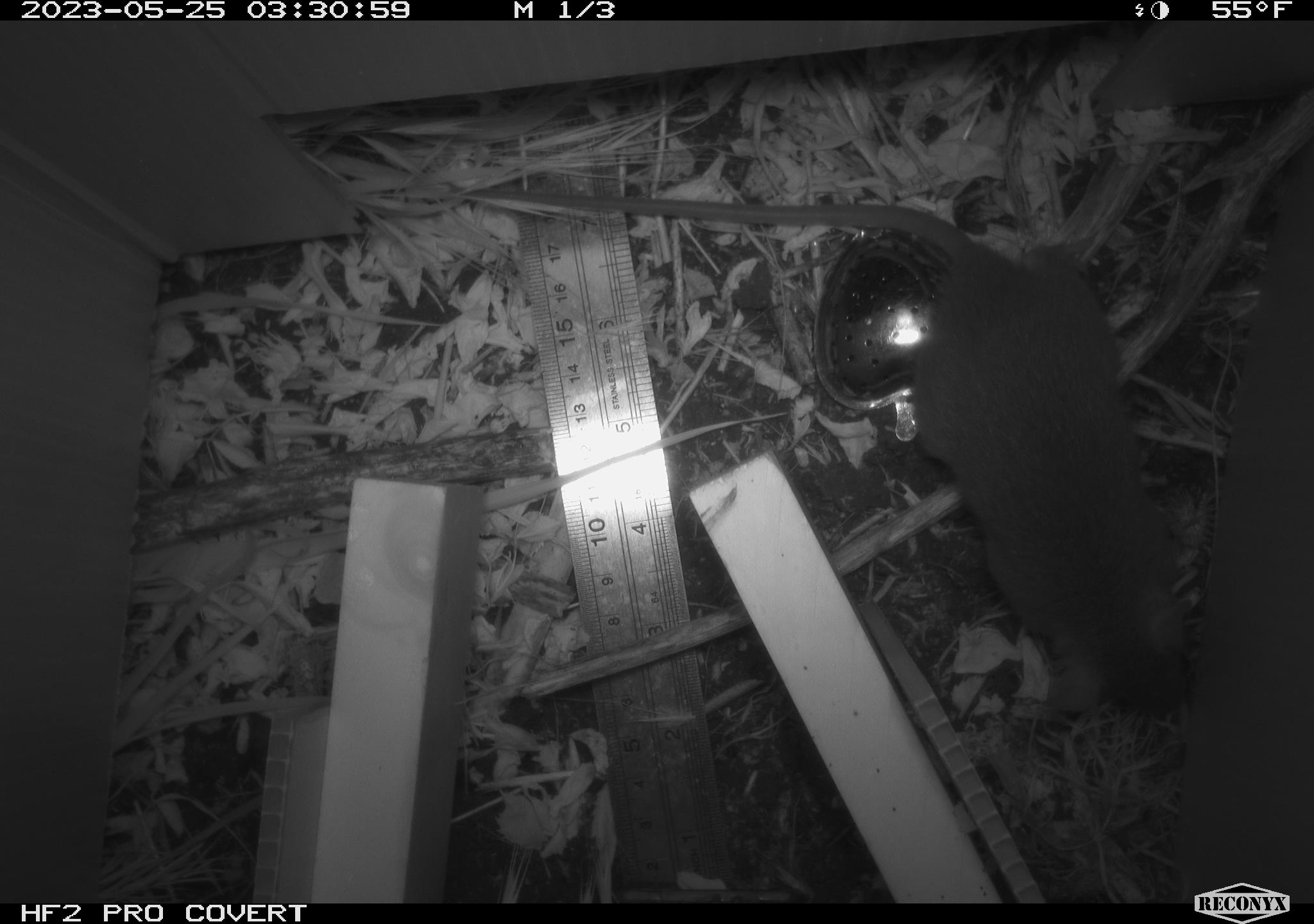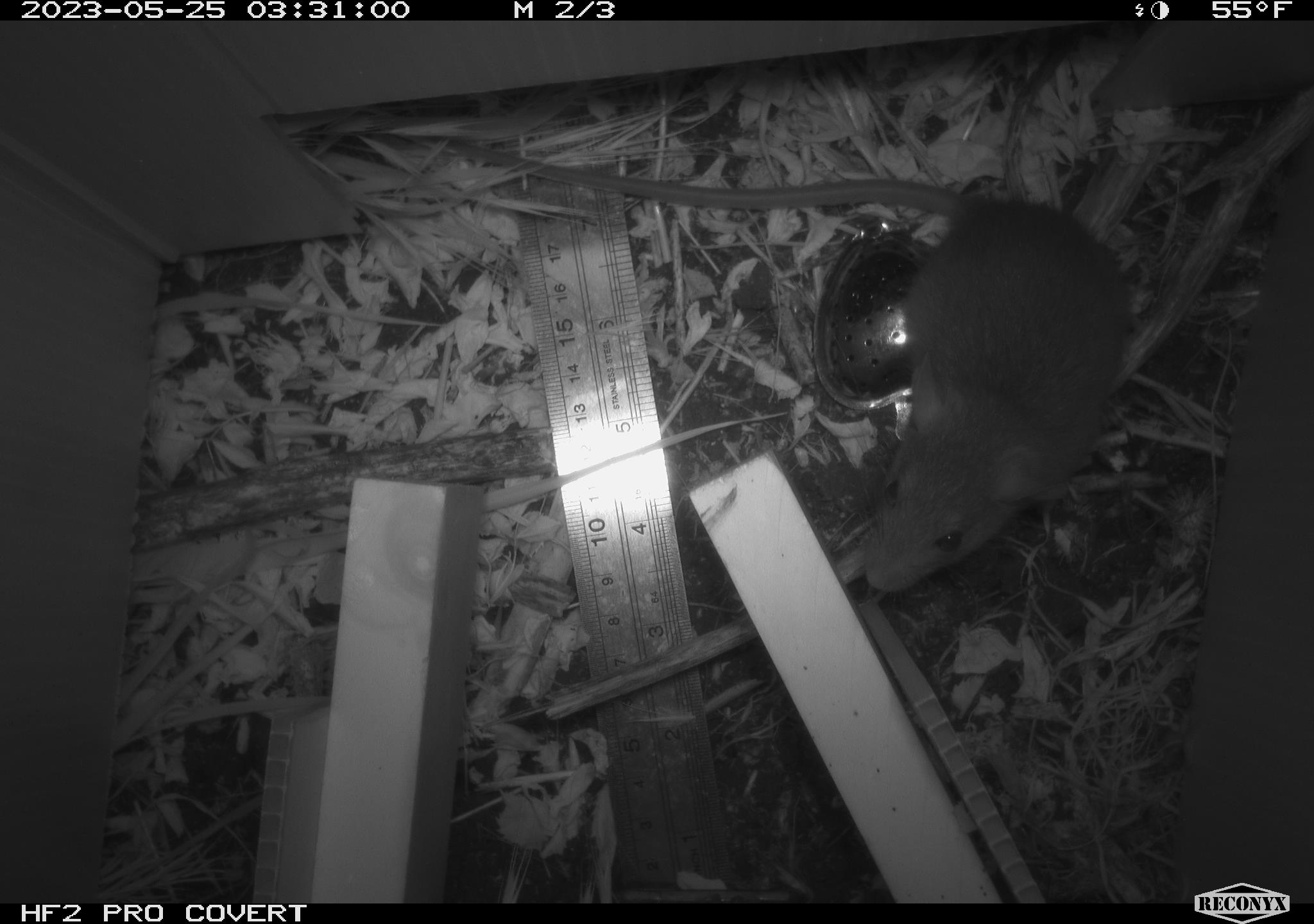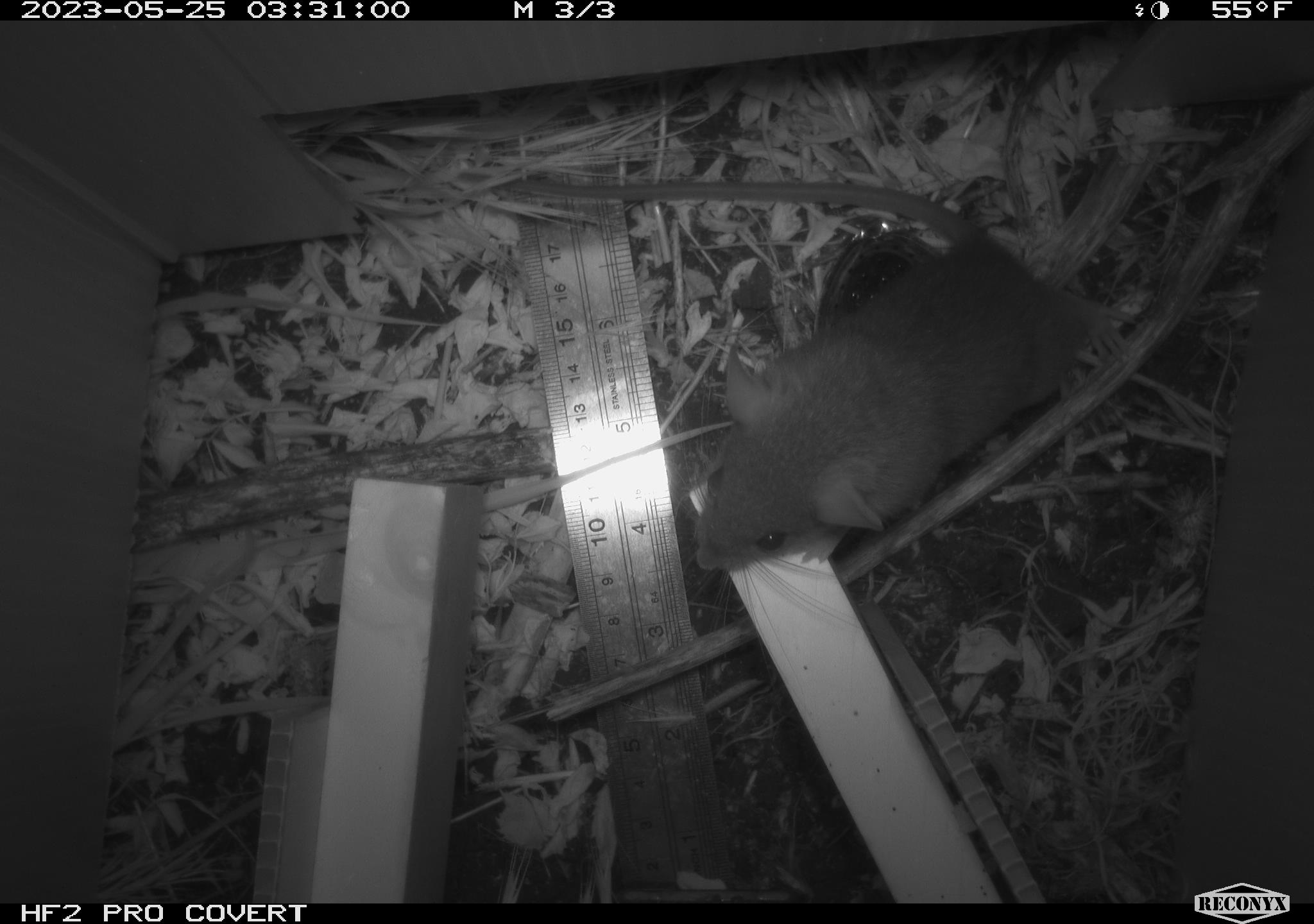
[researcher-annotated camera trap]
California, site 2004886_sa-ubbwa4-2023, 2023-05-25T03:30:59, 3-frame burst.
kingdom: Animalia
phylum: Chordata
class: Mammalia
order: Rodentia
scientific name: Rodentia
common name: mouse species